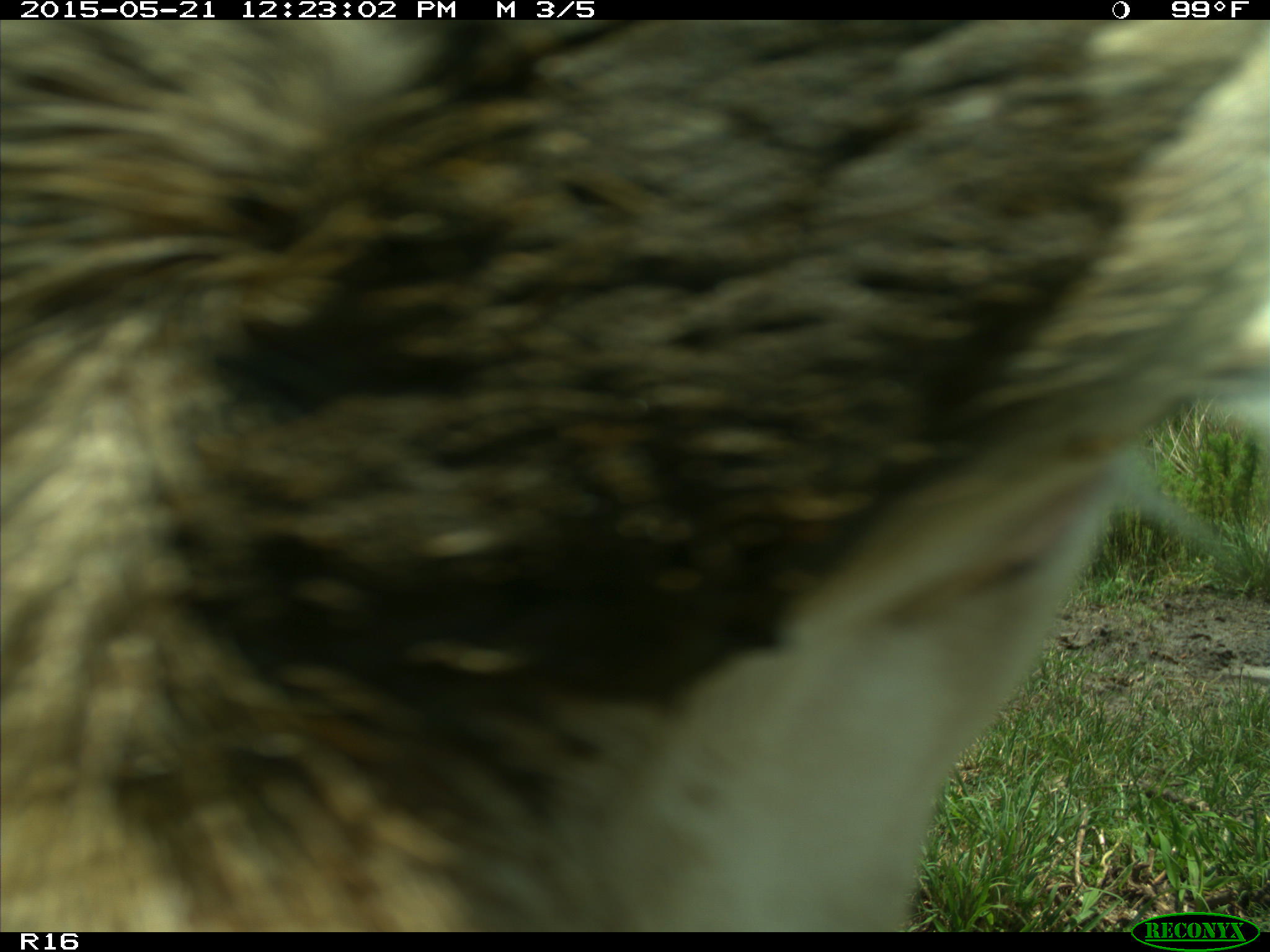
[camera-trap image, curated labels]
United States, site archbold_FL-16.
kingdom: Animalia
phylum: Chordata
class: Mammalia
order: Artiodactyla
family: Bovidae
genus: Bos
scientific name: Bos taurus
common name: domestic cow